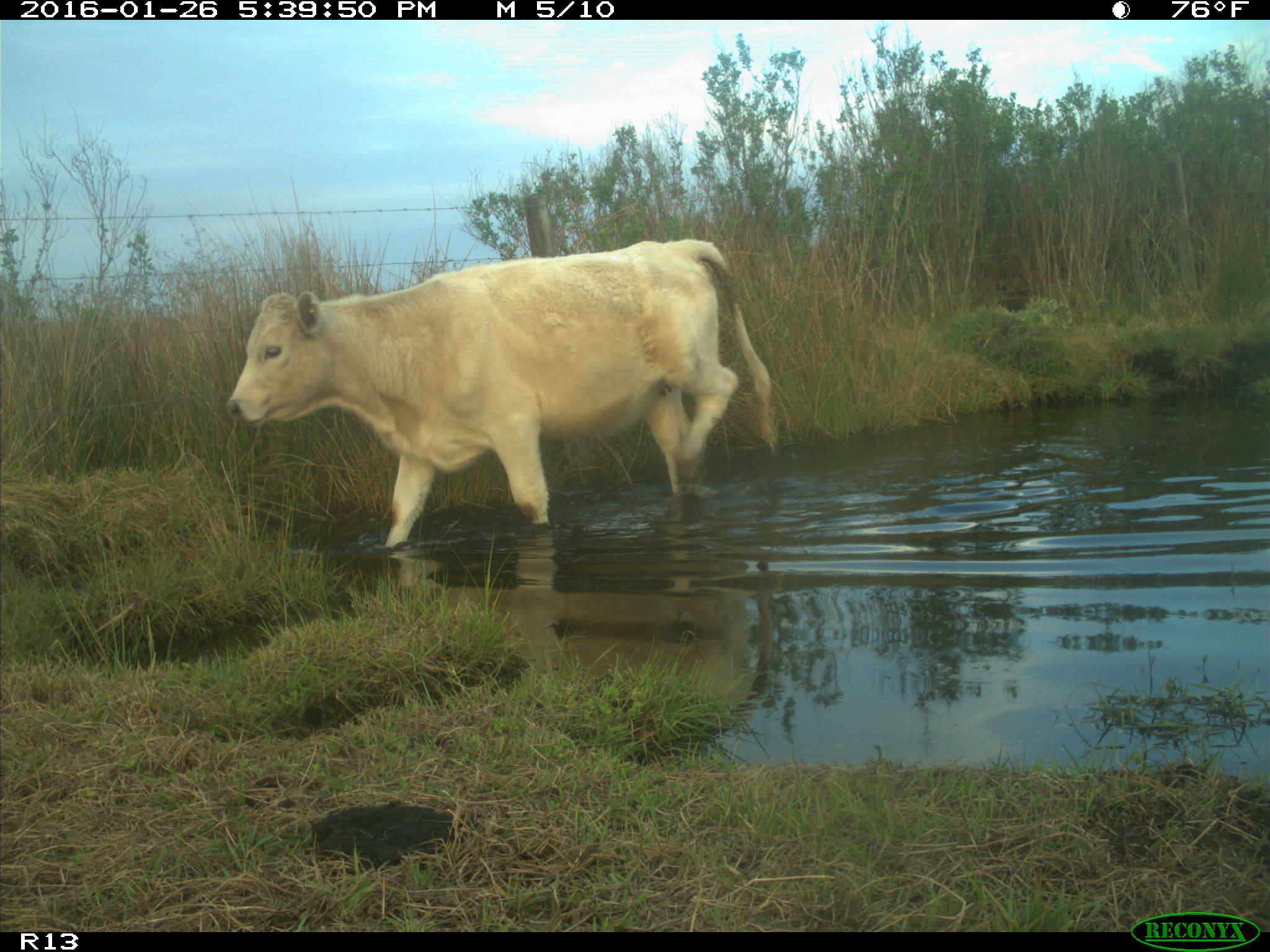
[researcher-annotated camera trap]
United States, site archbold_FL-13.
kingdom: Animalia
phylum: Chordata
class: Mammalia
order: Artiodactyla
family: Bovidae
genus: Bos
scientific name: Bos taurus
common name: domestic cow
Bos taurus (domestic cow).